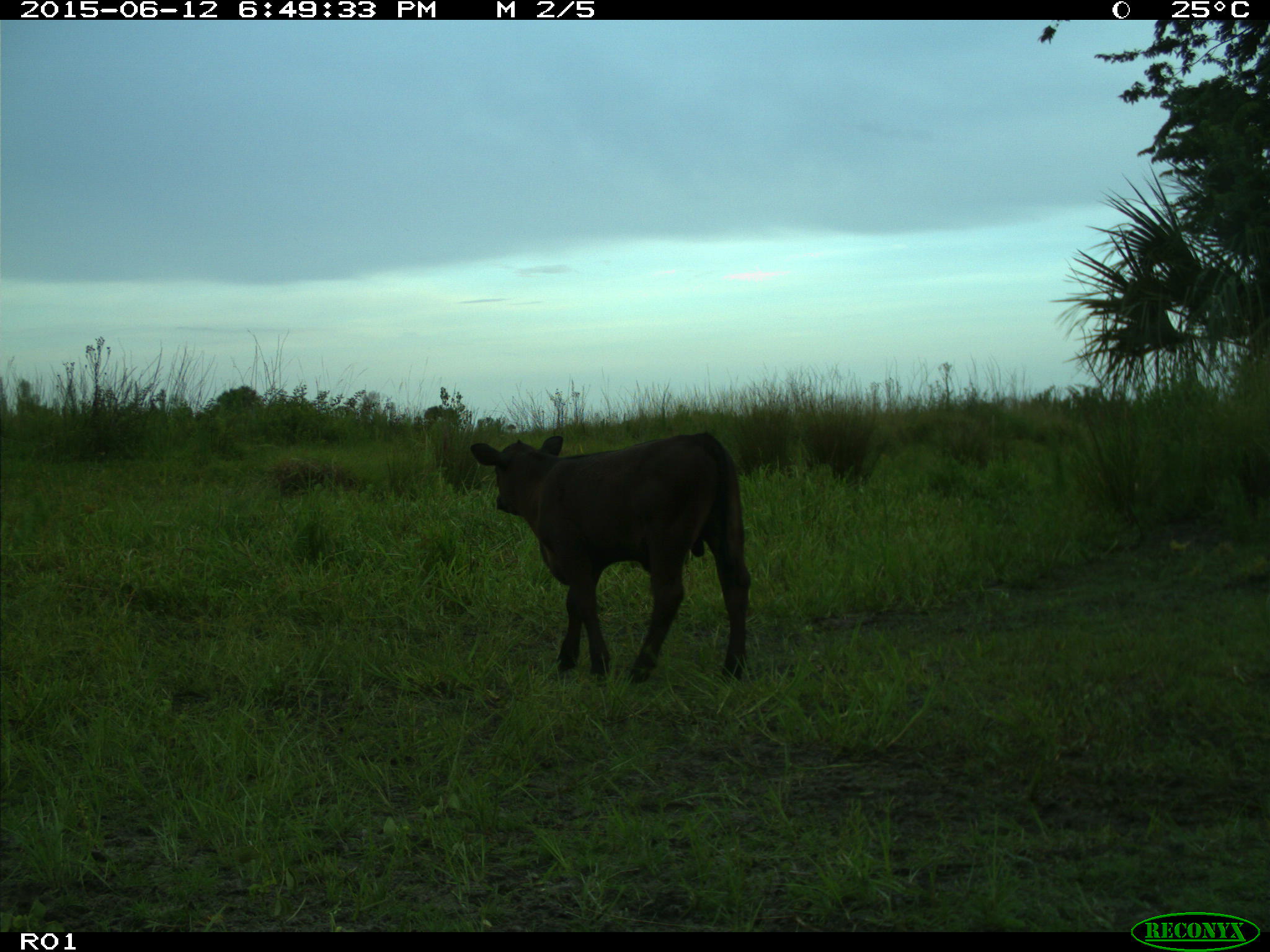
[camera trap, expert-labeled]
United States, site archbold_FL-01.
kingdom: Animalia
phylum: Chordata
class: Mammalia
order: Artiodactyla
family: Bovidae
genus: Bos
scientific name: Bos taurus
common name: domestic cow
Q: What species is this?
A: Bos taurus (domestic cow).